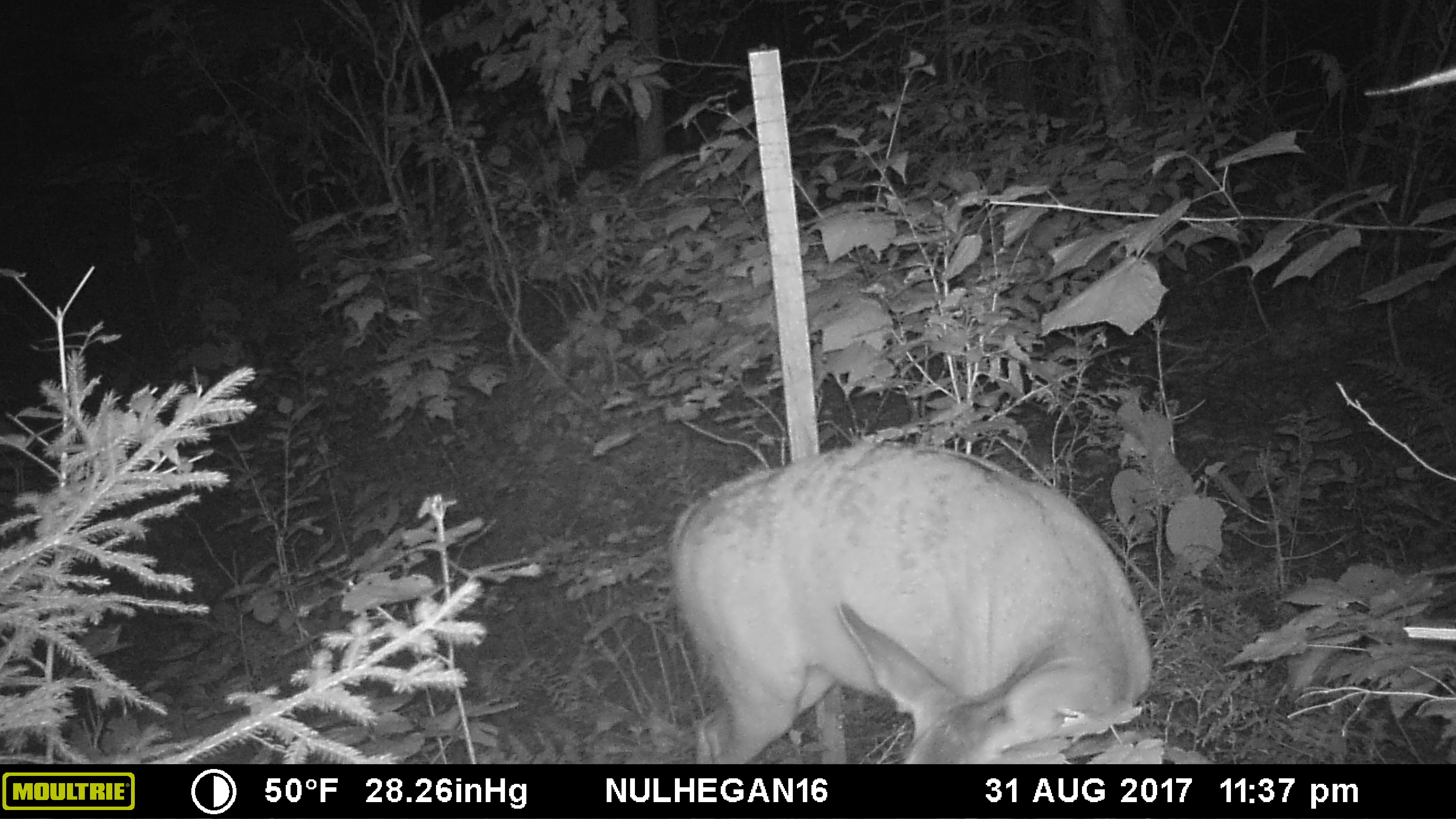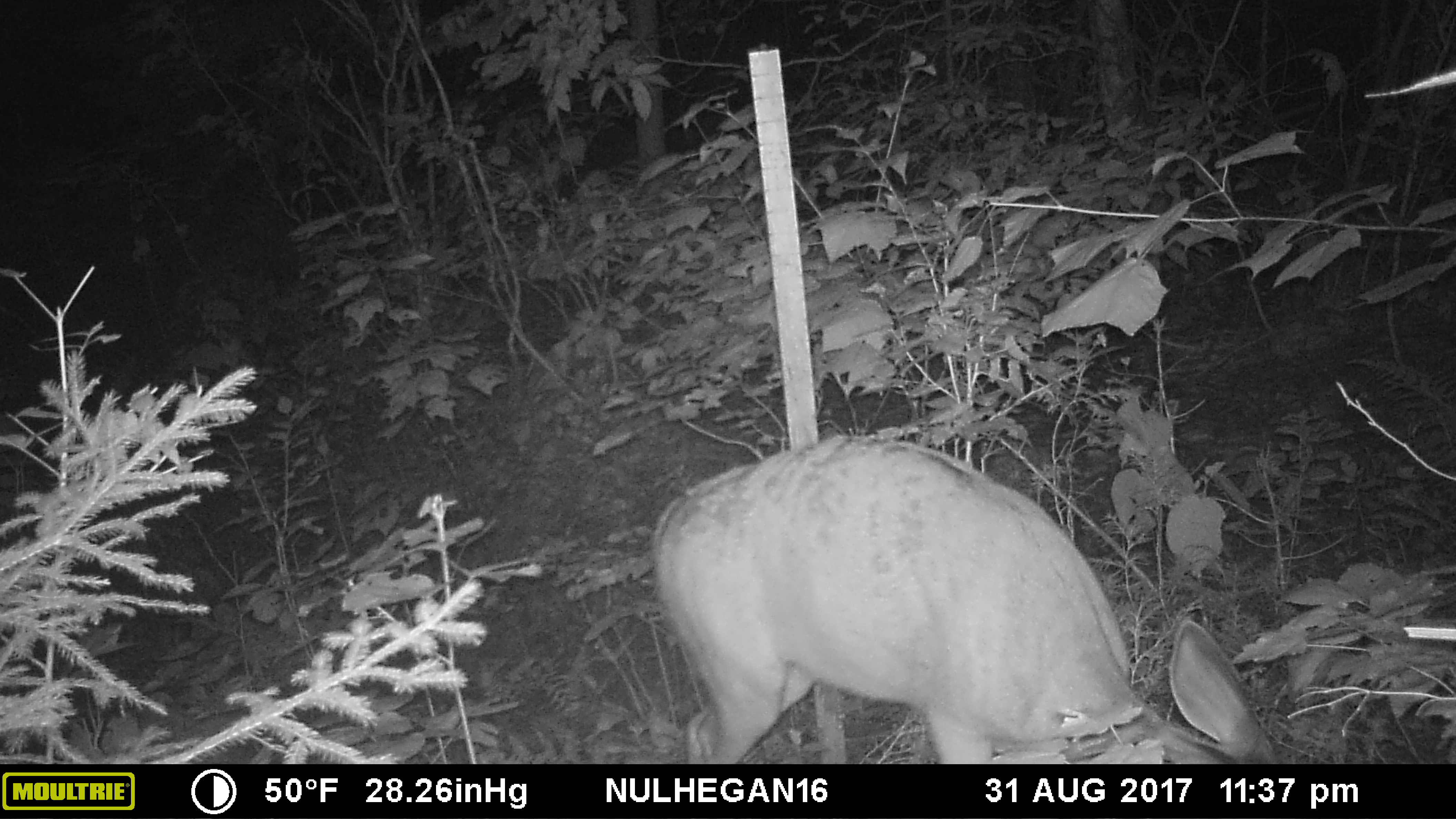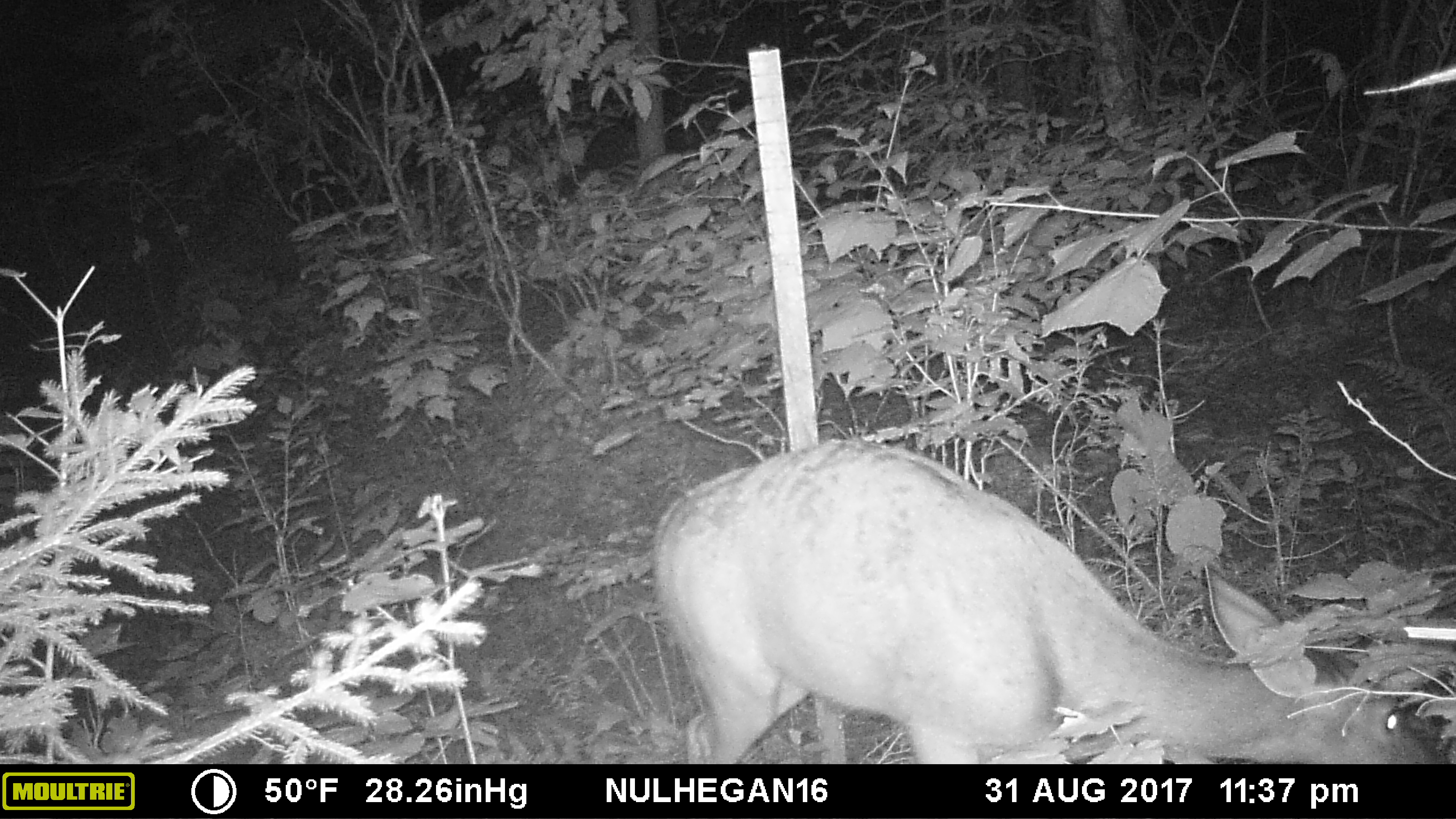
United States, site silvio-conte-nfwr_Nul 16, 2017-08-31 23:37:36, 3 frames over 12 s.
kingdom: Animalia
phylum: Chordata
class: Mammalia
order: Artiodactyla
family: Cervidae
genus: Odocoileus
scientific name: Odocoileus virginianus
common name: white-tailed deer